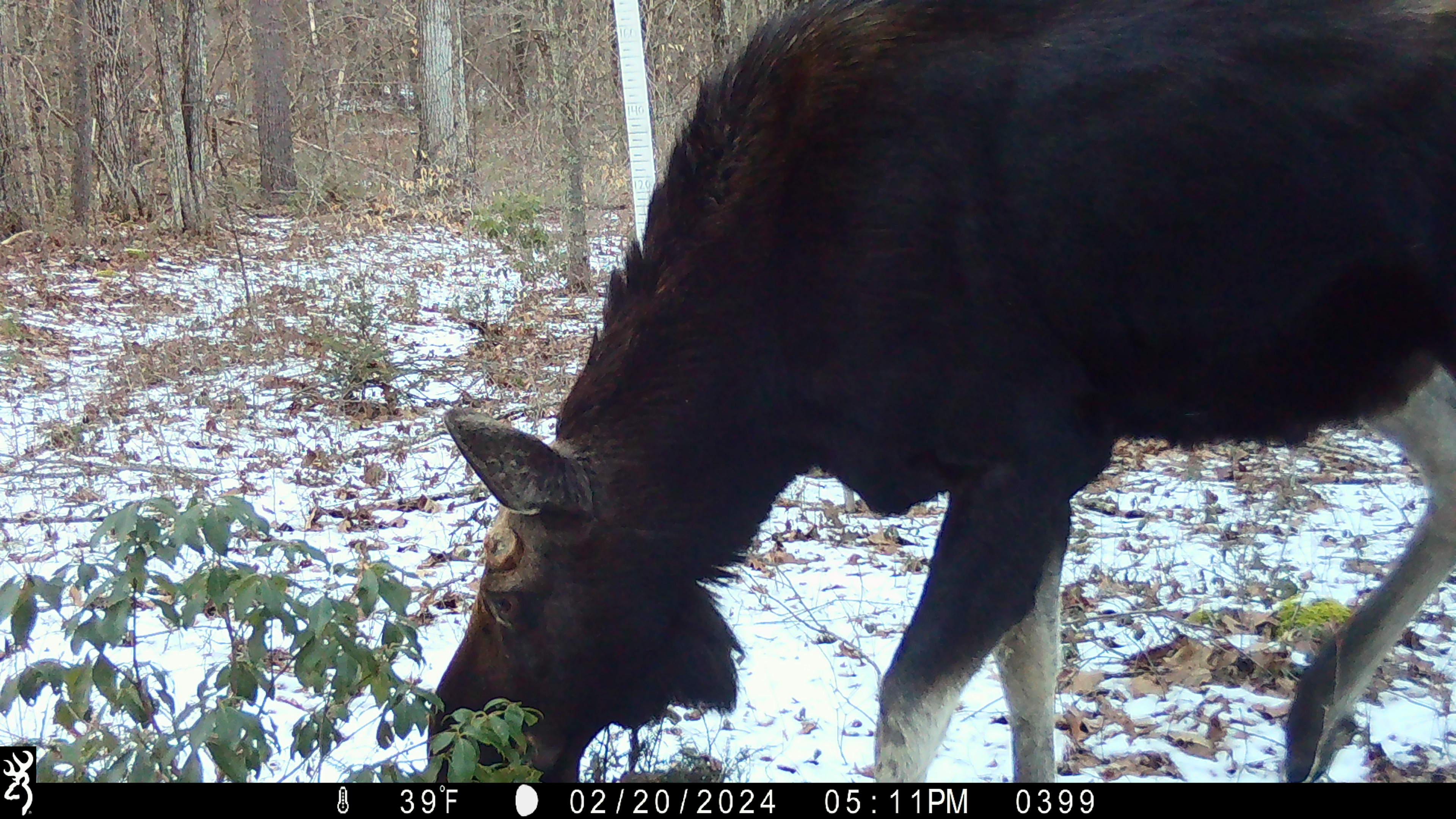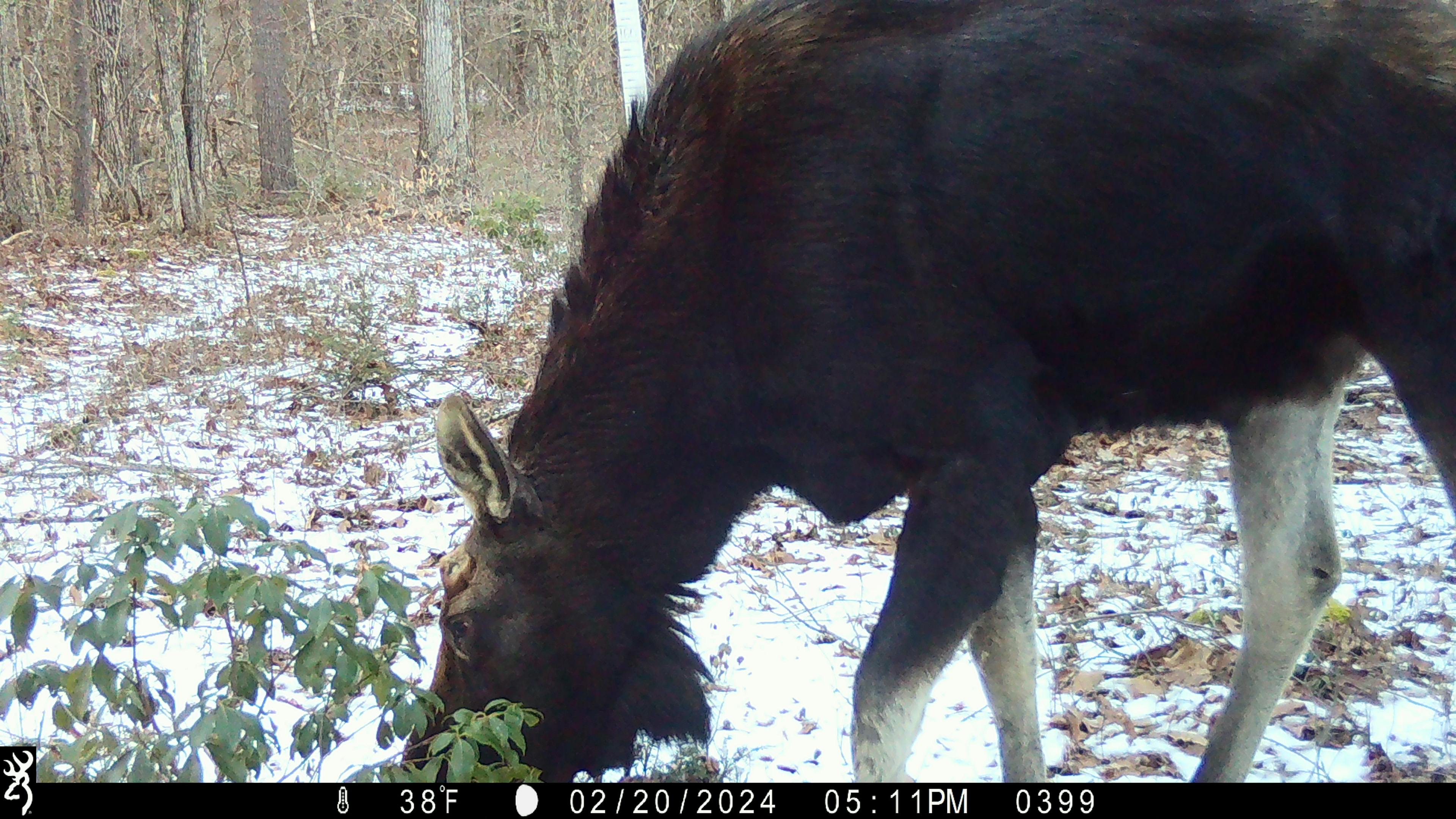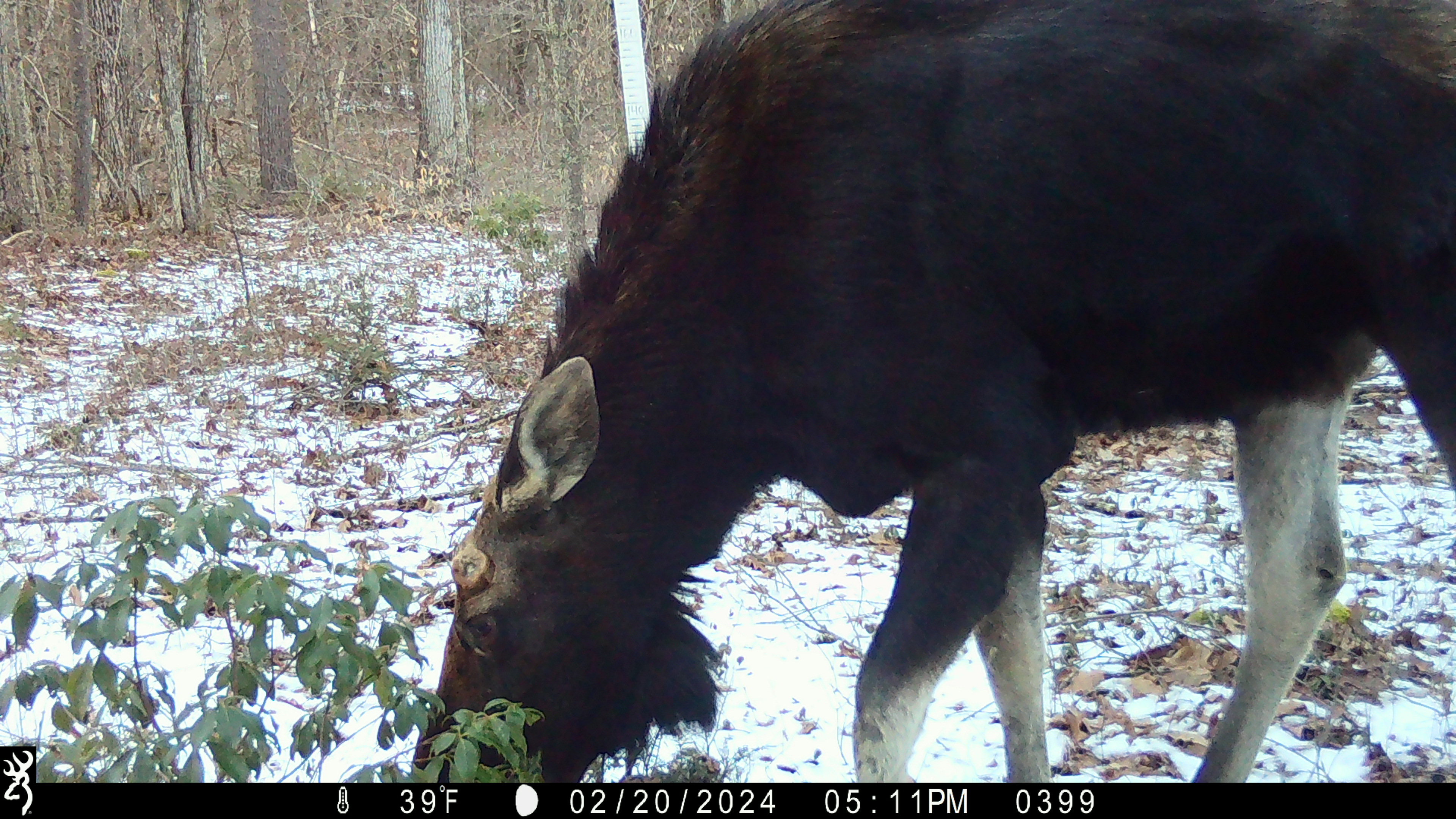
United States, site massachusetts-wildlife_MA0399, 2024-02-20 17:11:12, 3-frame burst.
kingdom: Animalia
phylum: Chordata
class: Mammalia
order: Artiodactyla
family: Cervidae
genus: Alces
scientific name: Alces alces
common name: moose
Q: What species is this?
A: Moose (Alces alces).